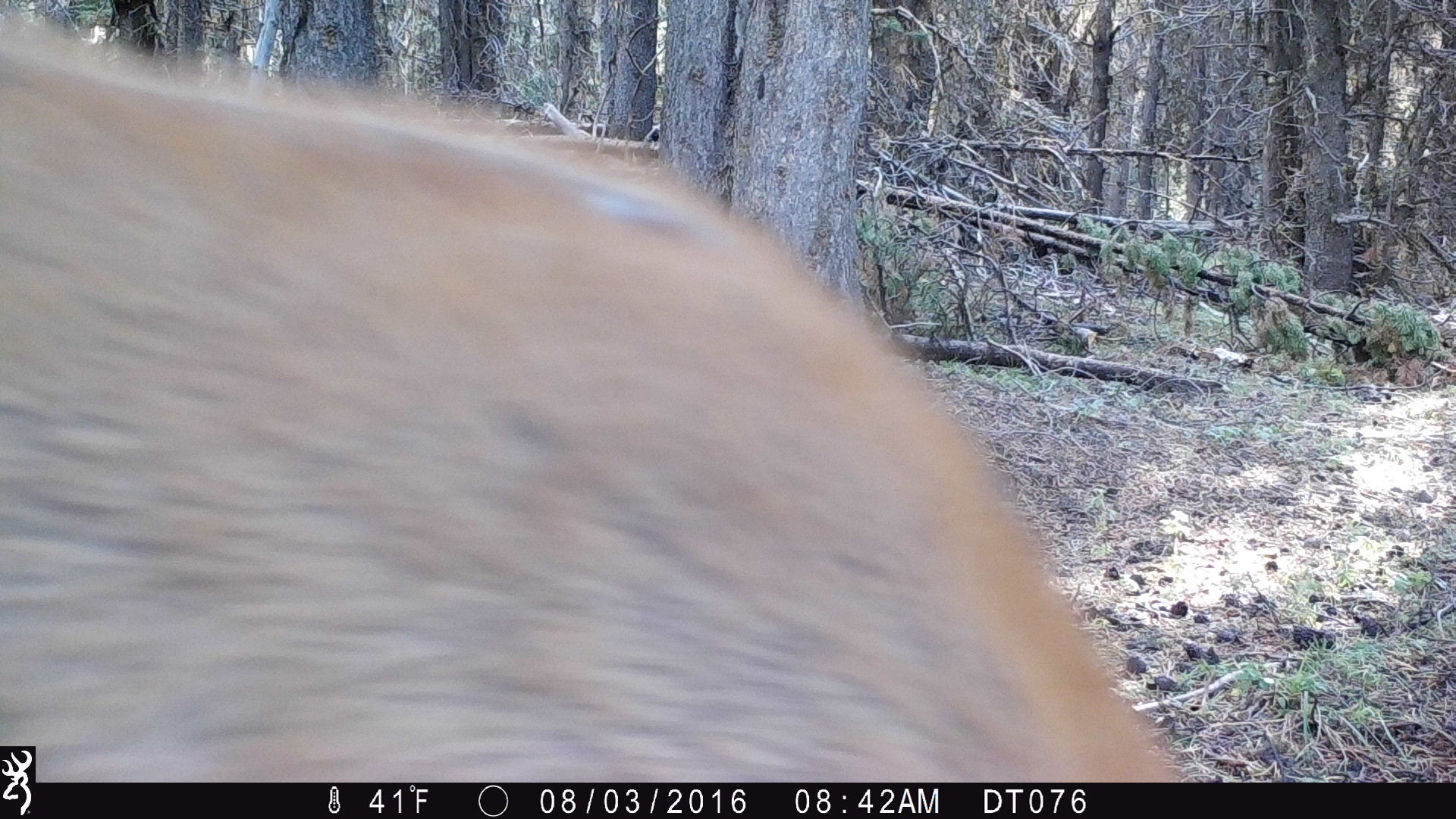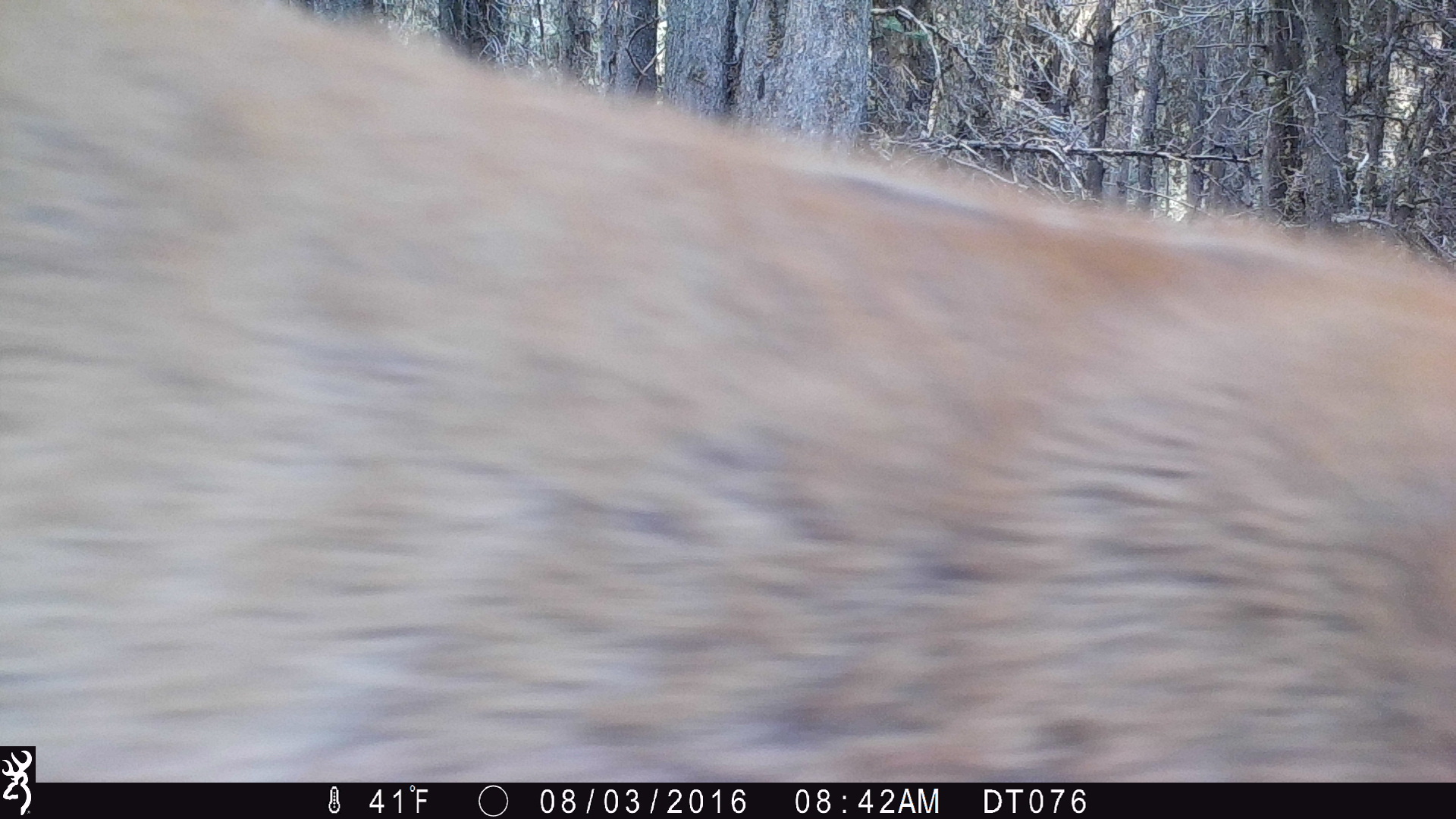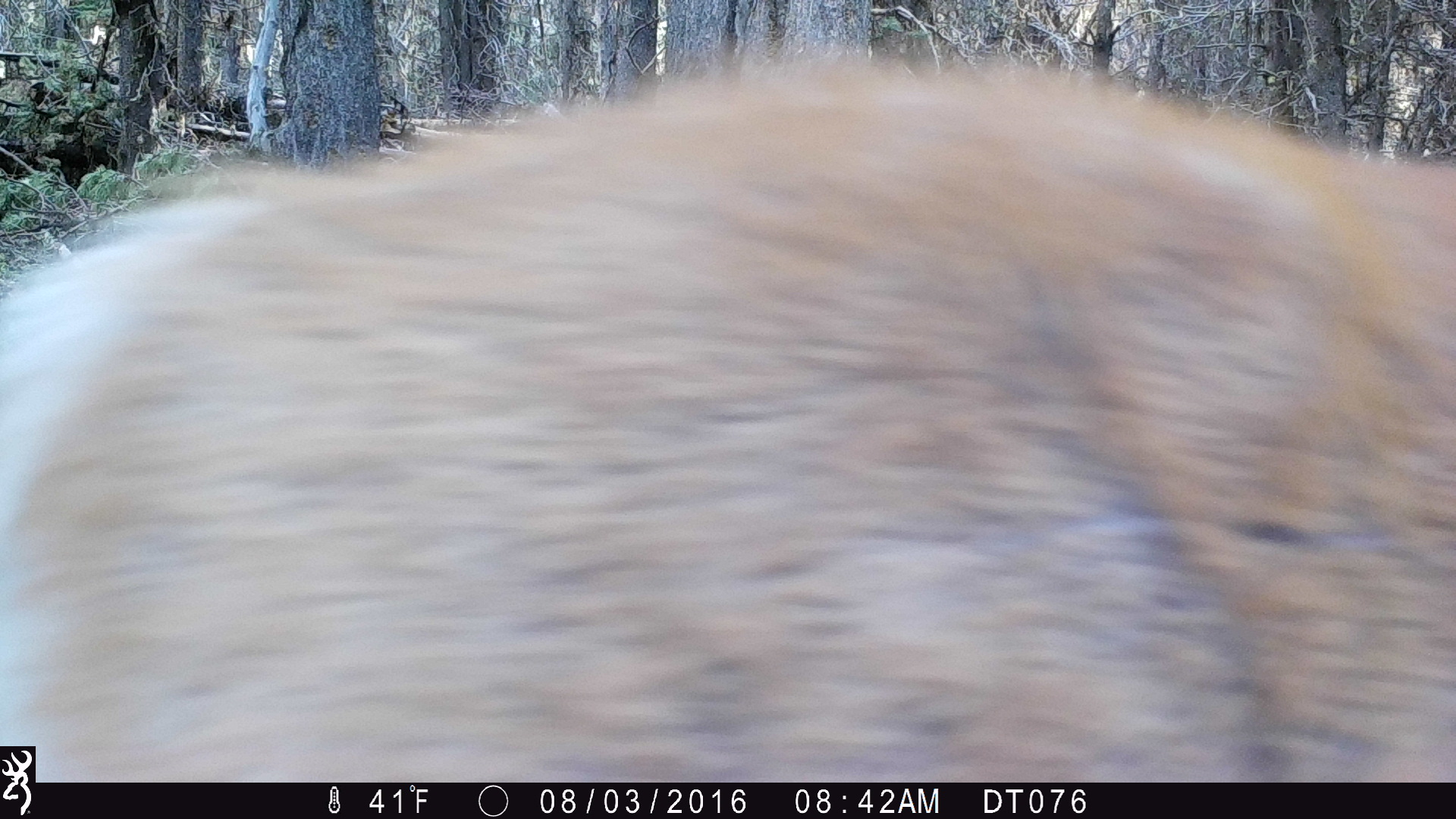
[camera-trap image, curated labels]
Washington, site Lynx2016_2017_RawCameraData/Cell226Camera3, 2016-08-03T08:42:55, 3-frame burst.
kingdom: Animalia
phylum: Chordata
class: Mammalia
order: Artiodactyla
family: Cervidae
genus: Odocoileus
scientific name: Odocoileus hemionus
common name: mule deer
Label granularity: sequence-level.